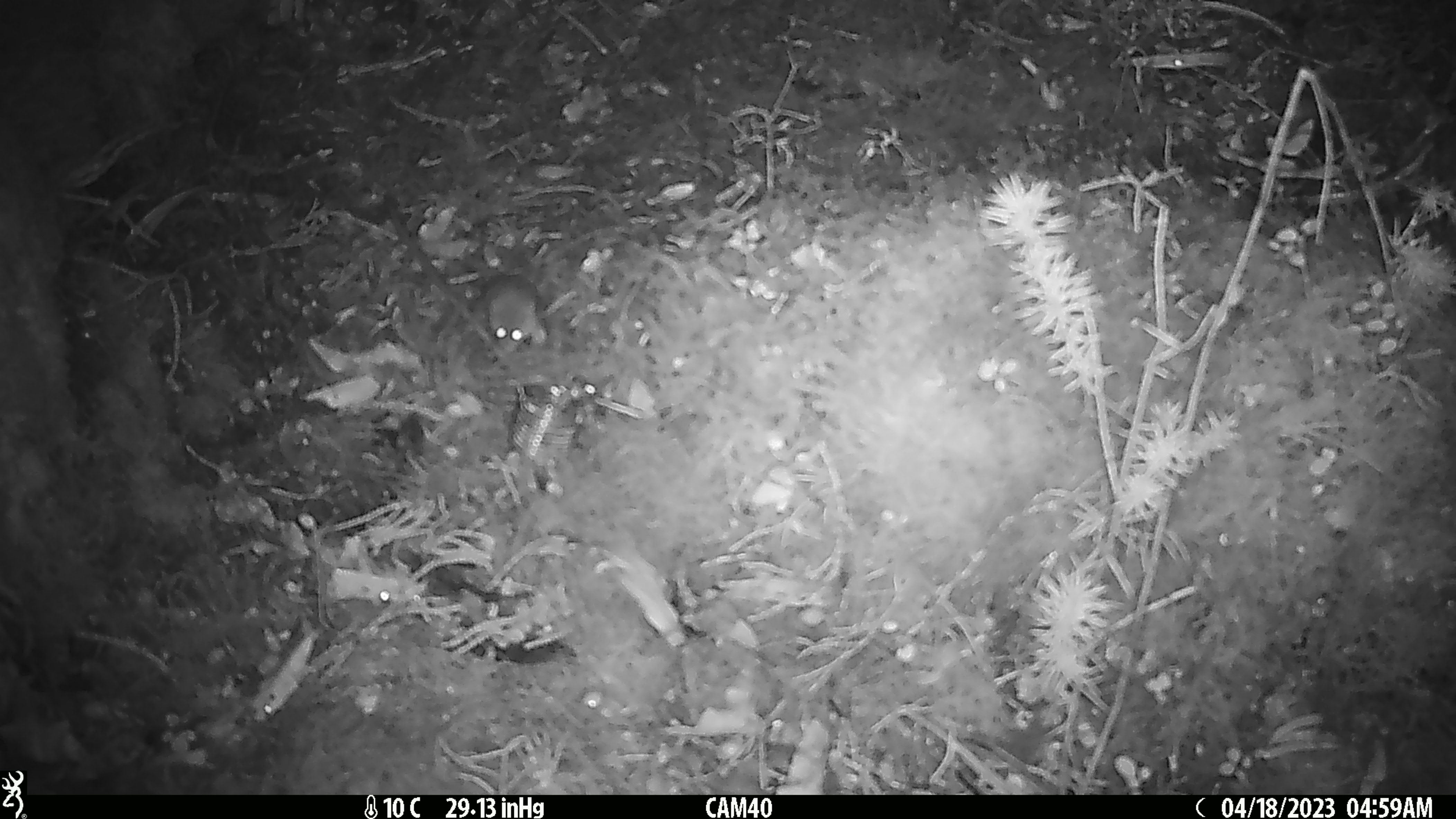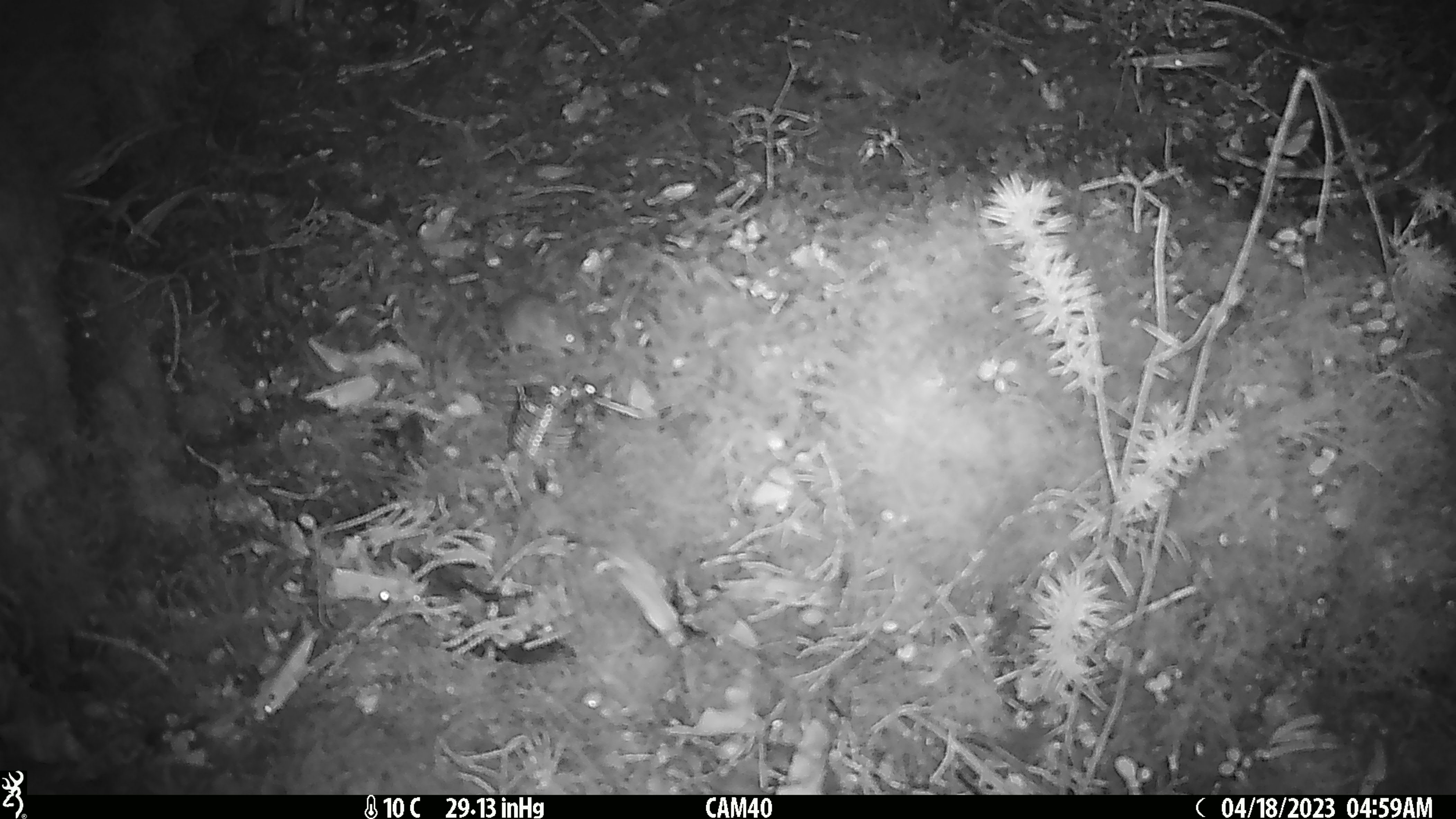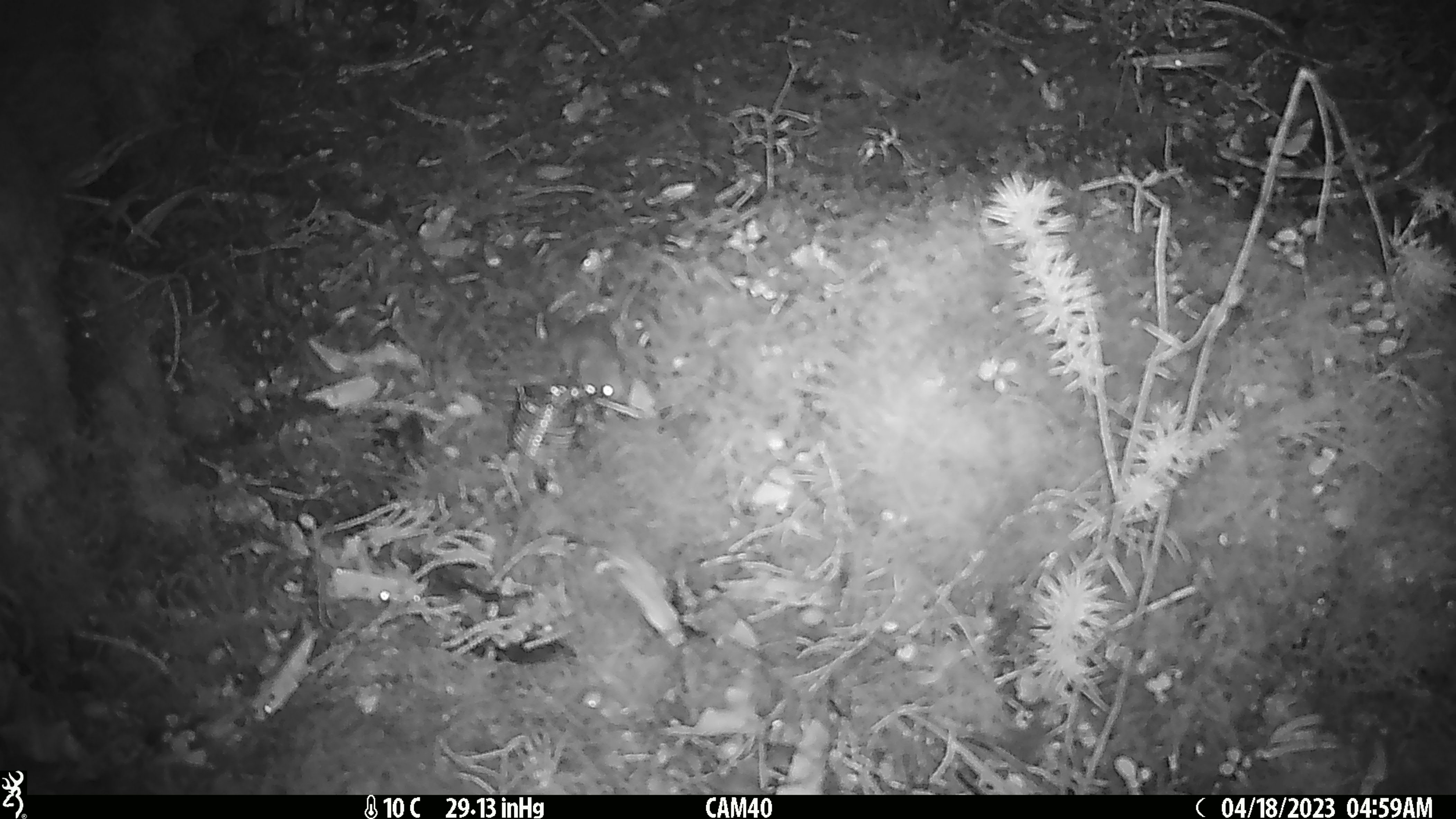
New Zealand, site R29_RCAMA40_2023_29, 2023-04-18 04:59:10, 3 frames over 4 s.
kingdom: Animalia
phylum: Chordata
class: Mammalia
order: Rodentia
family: Muridae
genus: Mus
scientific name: Mus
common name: mouse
Mouse (Mus).